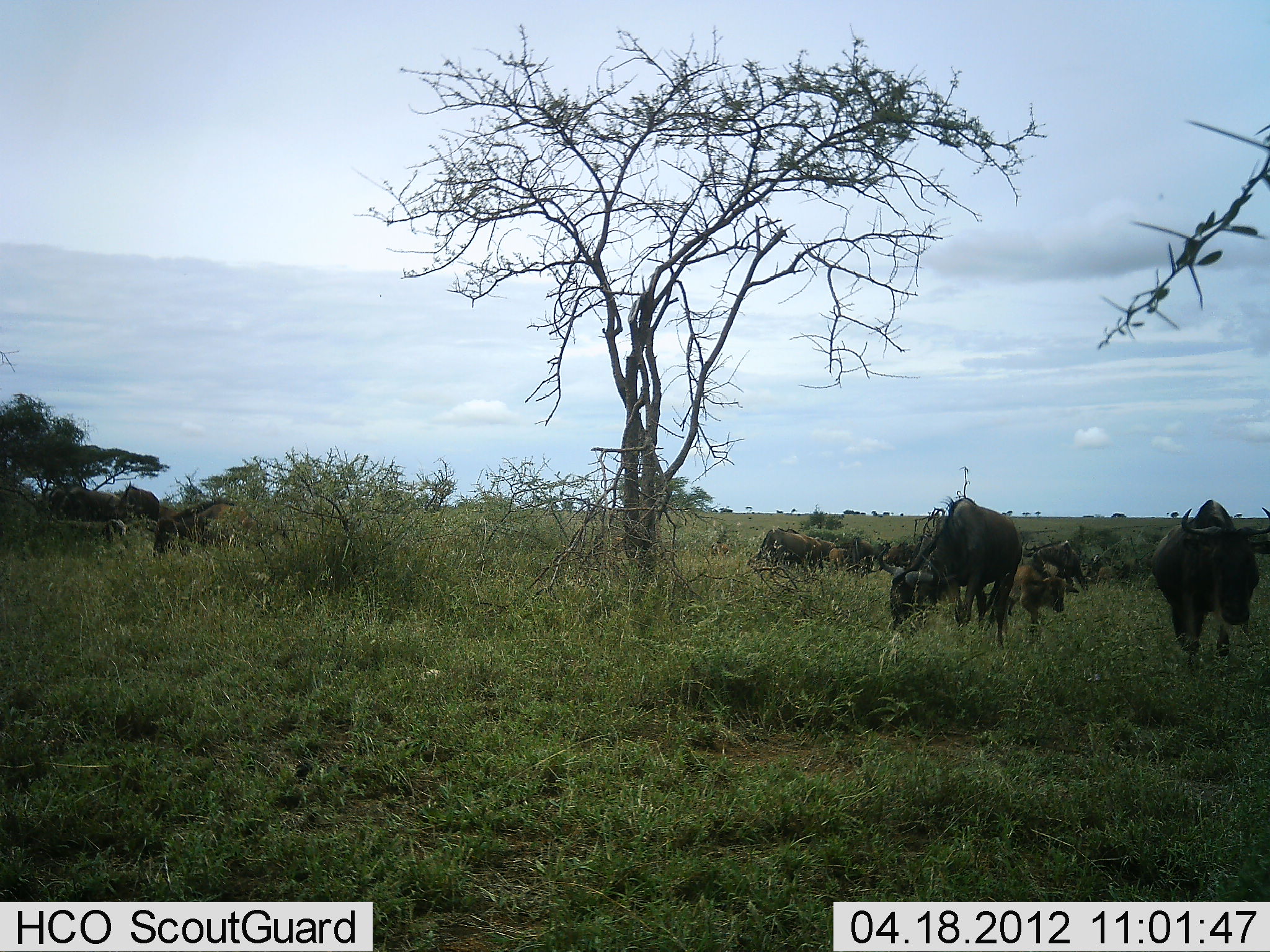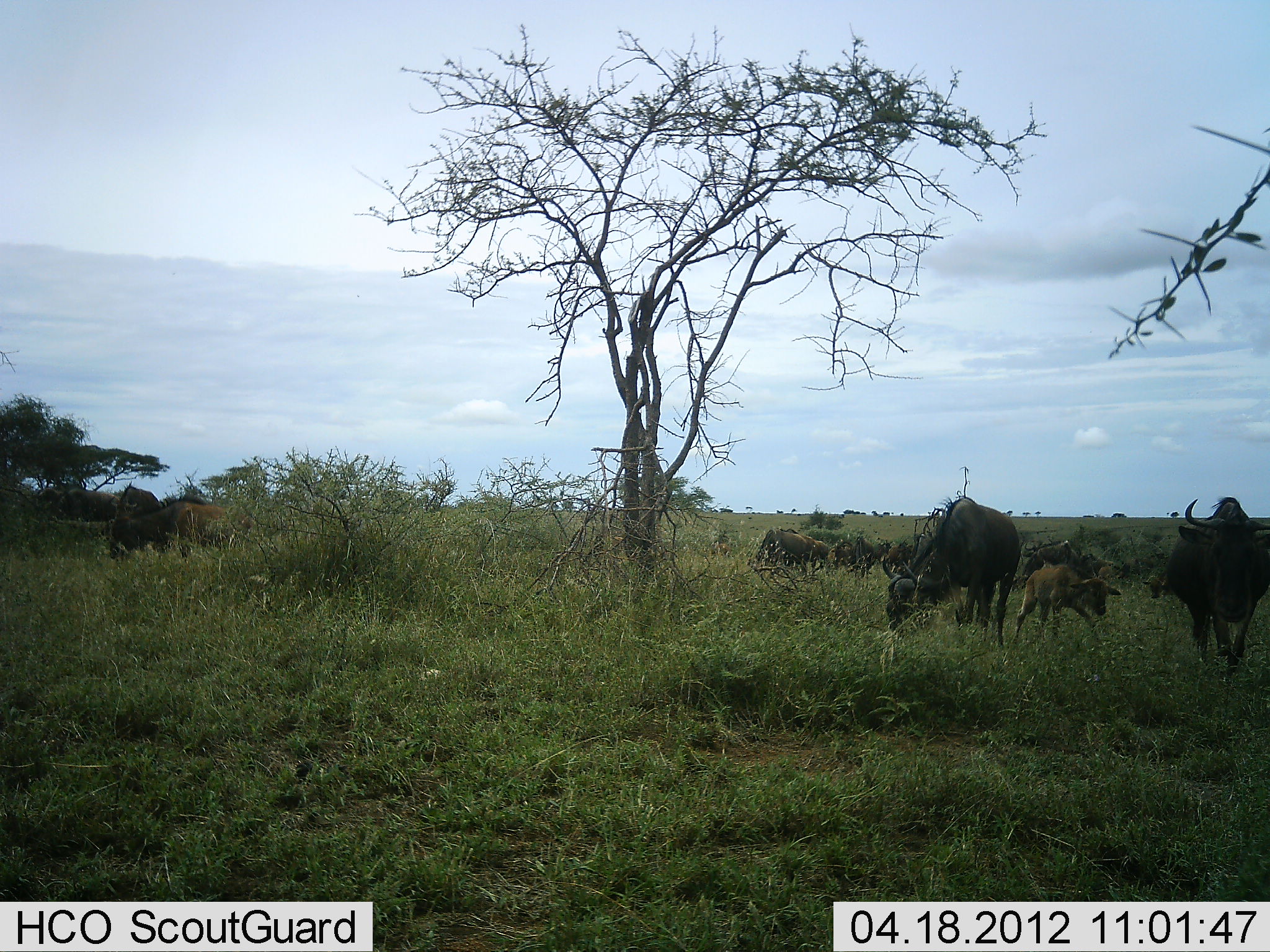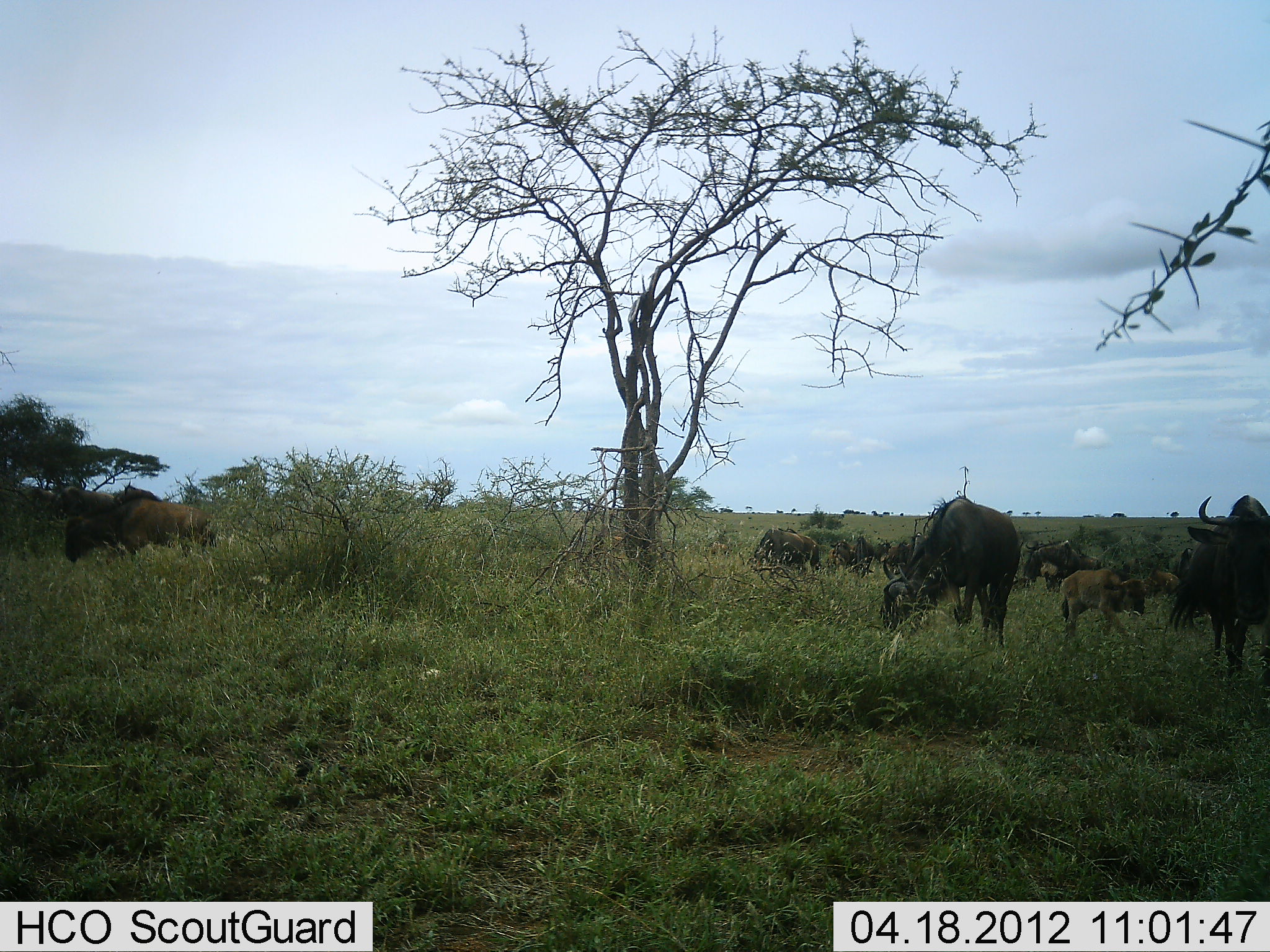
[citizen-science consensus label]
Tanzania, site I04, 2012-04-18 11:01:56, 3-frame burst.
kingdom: Animalia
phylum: Chordata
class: Mammalia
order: Artiodactyla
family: Bovidae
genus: Connochaetes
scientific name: Connochaetes taurinus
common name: blue wildebeest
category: wildebeest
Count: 11-50.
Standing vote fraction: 38%.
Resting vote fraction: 6%.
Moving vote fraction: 81%.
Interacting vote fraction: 0%.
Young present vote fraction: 100%.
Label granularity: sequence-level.